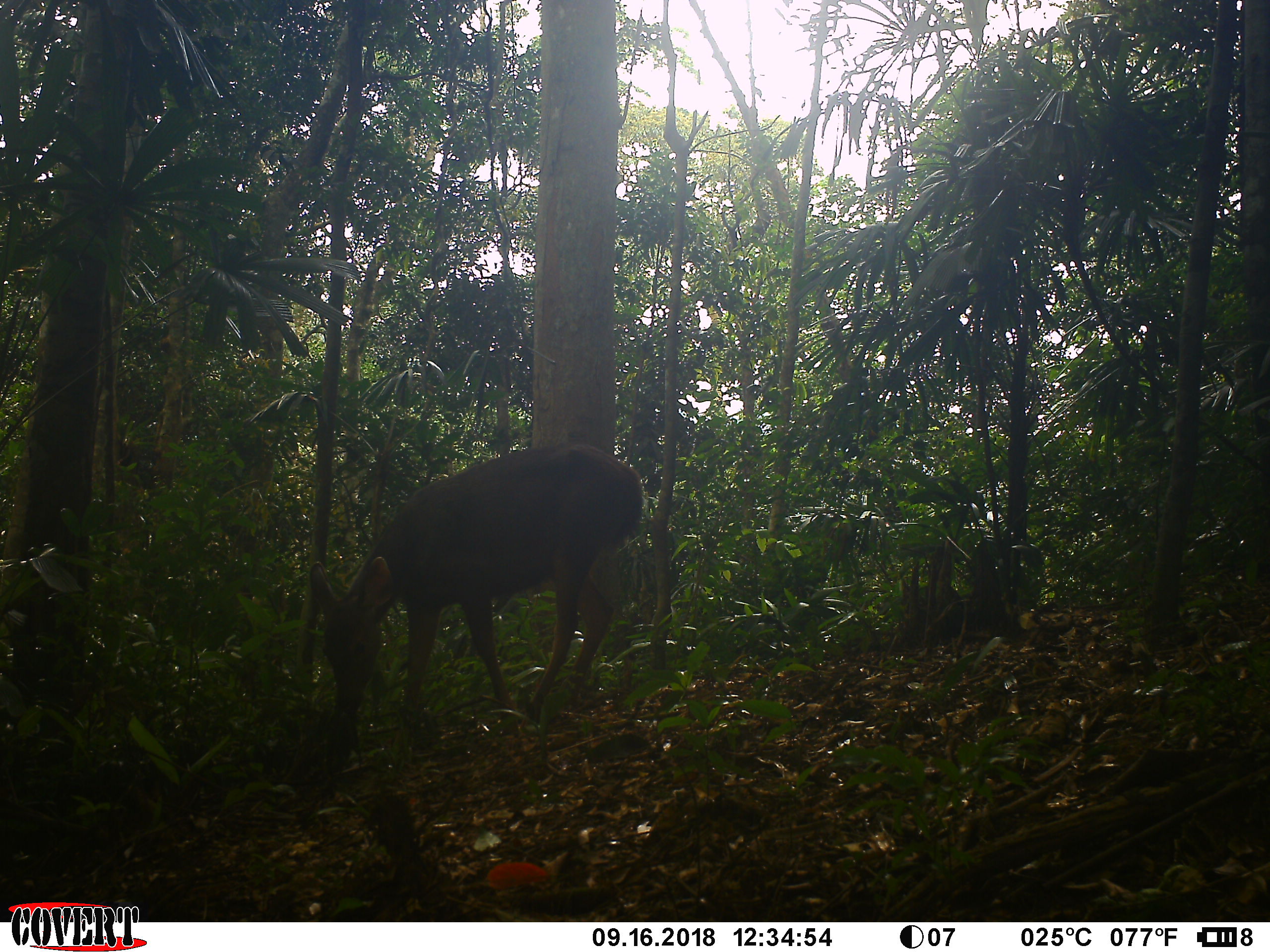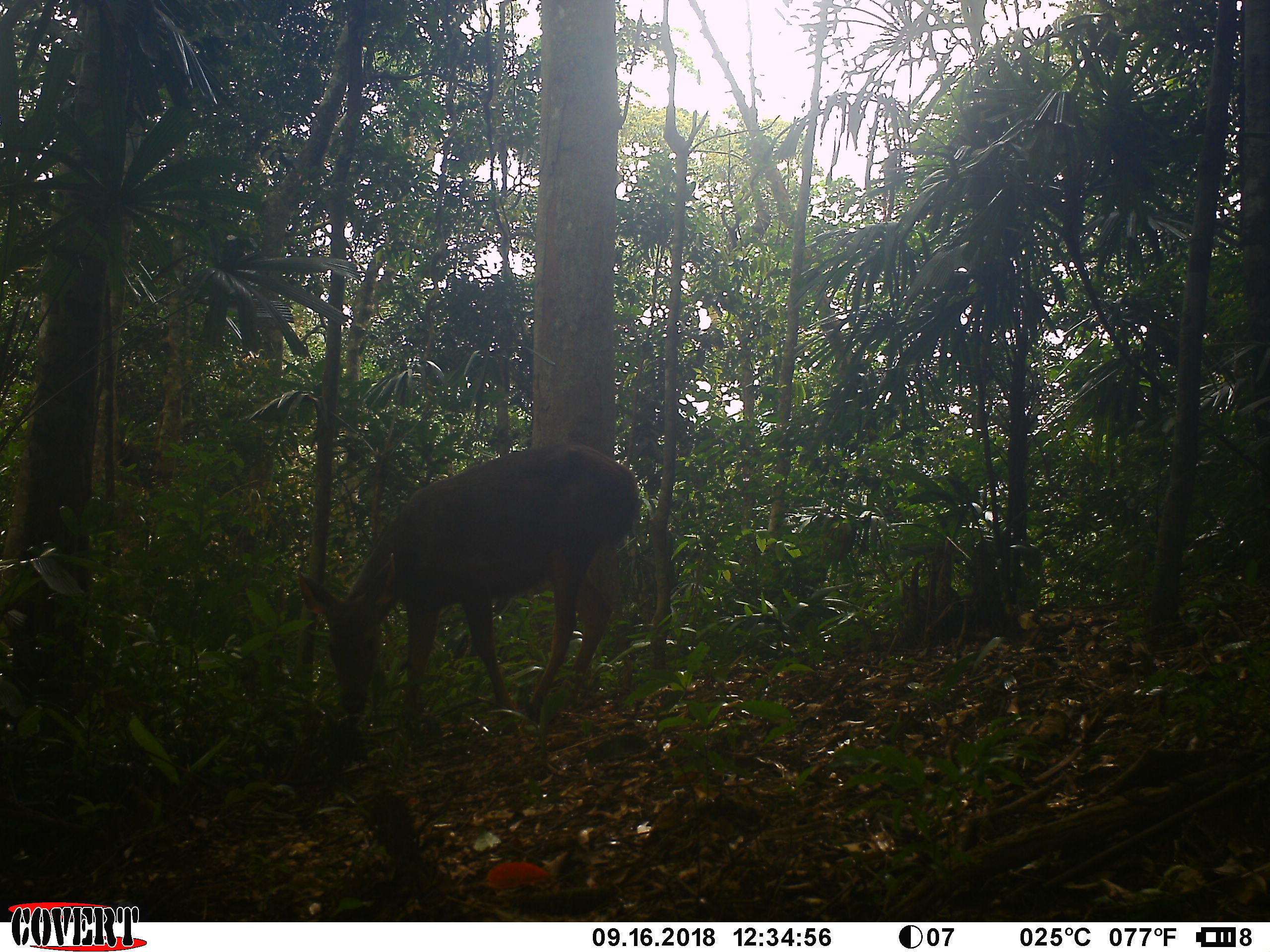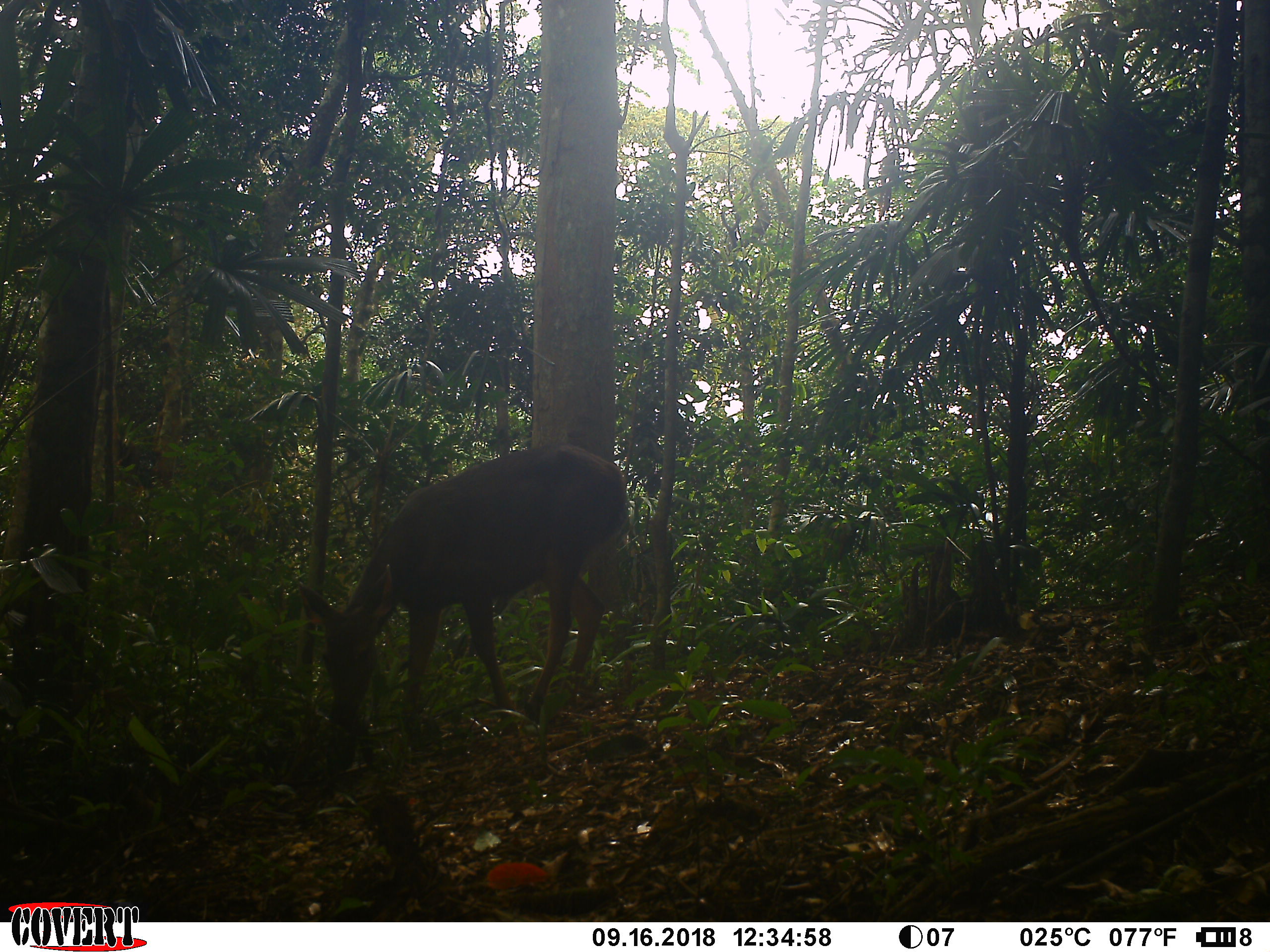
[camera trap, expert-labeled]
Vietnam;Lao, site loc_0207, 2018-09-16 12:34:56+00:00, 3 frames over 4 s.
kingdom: Animalia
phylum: Chordata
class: Mammalia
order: Artiodactyla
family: Cervidae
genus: Rusa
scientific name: Rusa unicolor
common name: sambar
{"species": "sambar (Rusa unicolor)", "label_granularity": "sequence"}